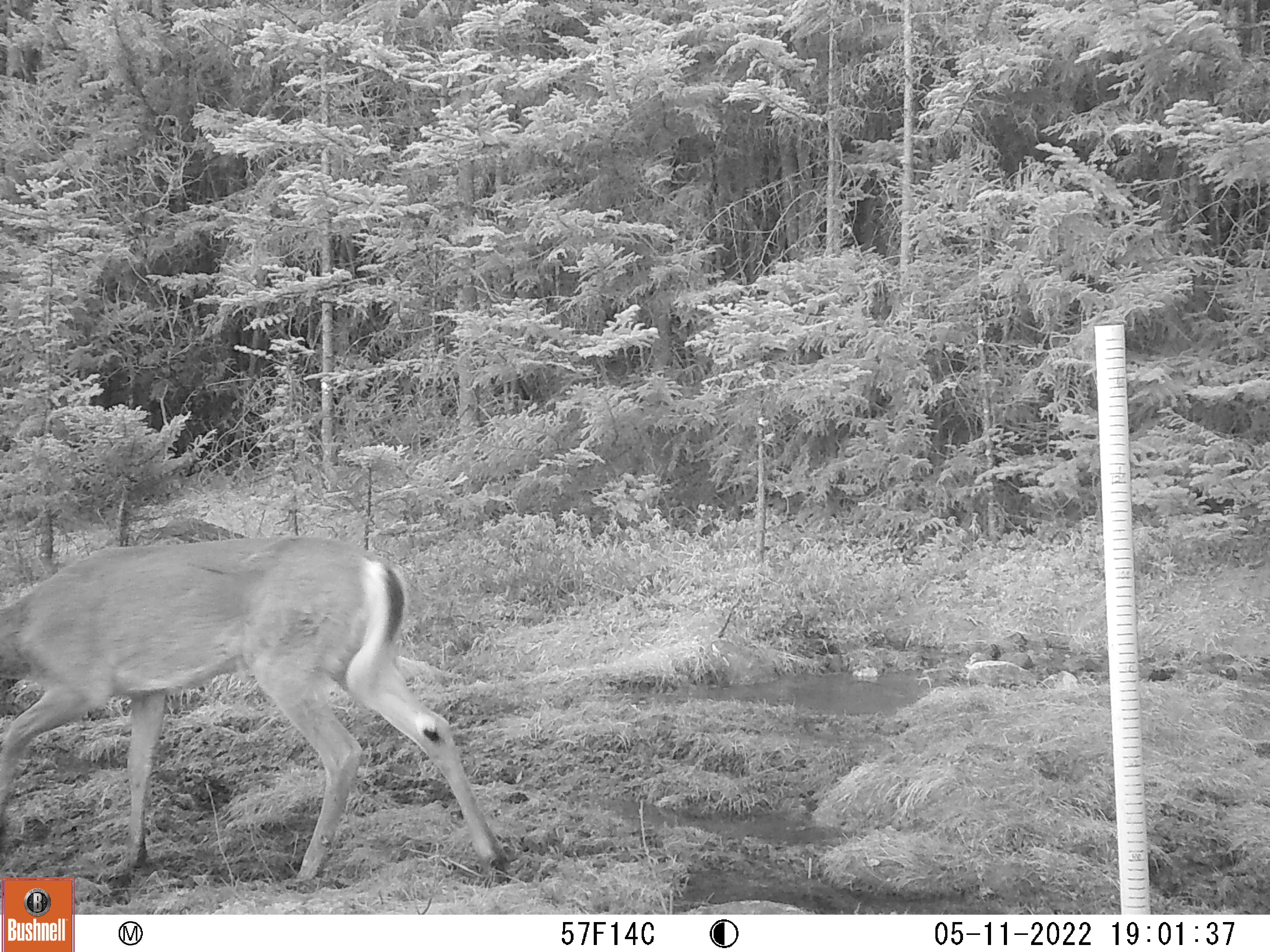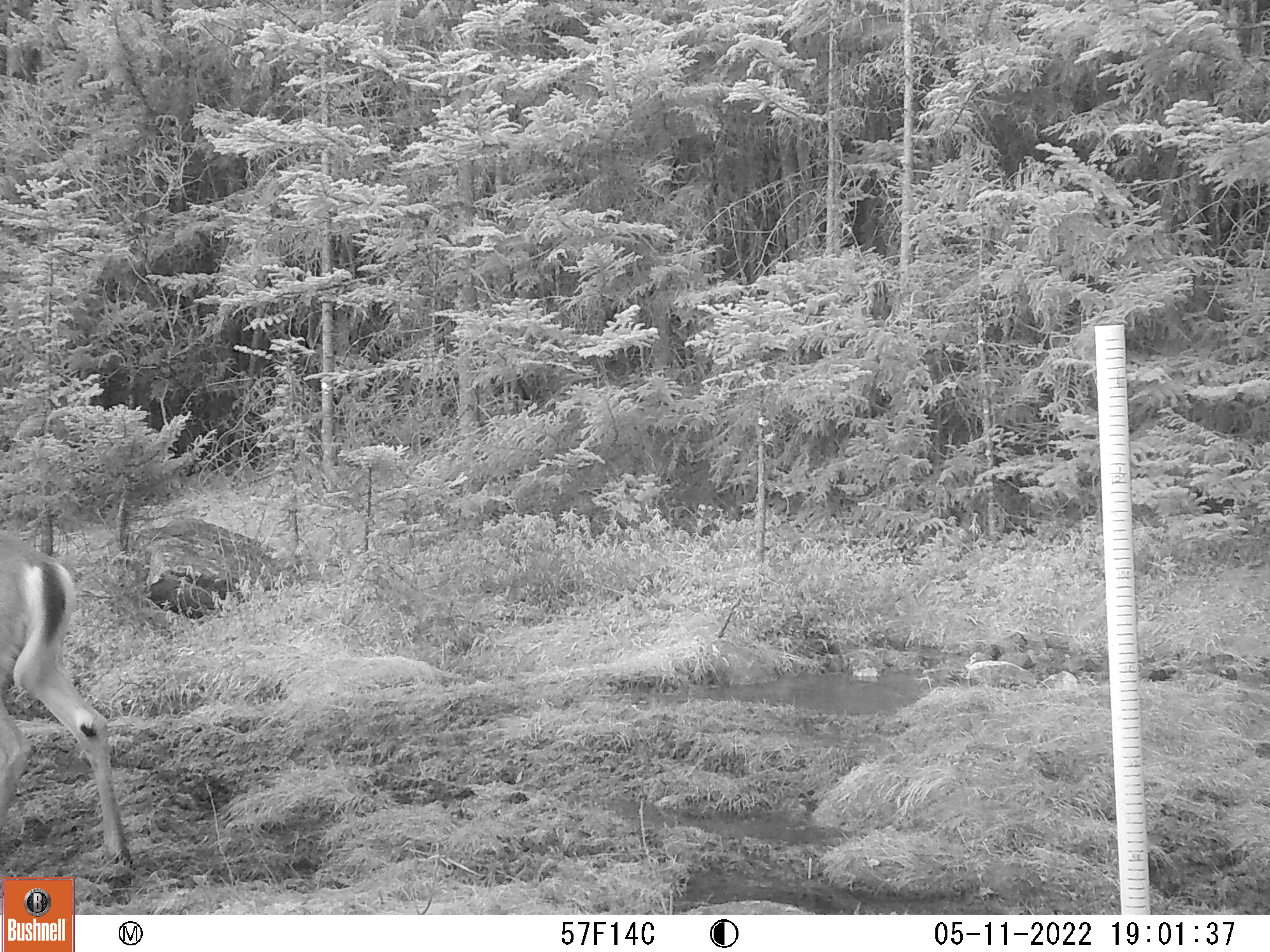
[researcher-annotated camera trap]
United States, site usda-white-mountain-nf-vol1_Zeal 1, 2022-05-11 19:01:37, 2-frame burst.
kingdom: Animalia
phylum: Chordata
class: Mammalia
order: Artiodactyla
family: Cervidae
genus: Odocoileus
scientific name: Odocoileus virginianus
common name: white-tailed deer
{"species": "white-tailed deer (Odocoileus virginianus)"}